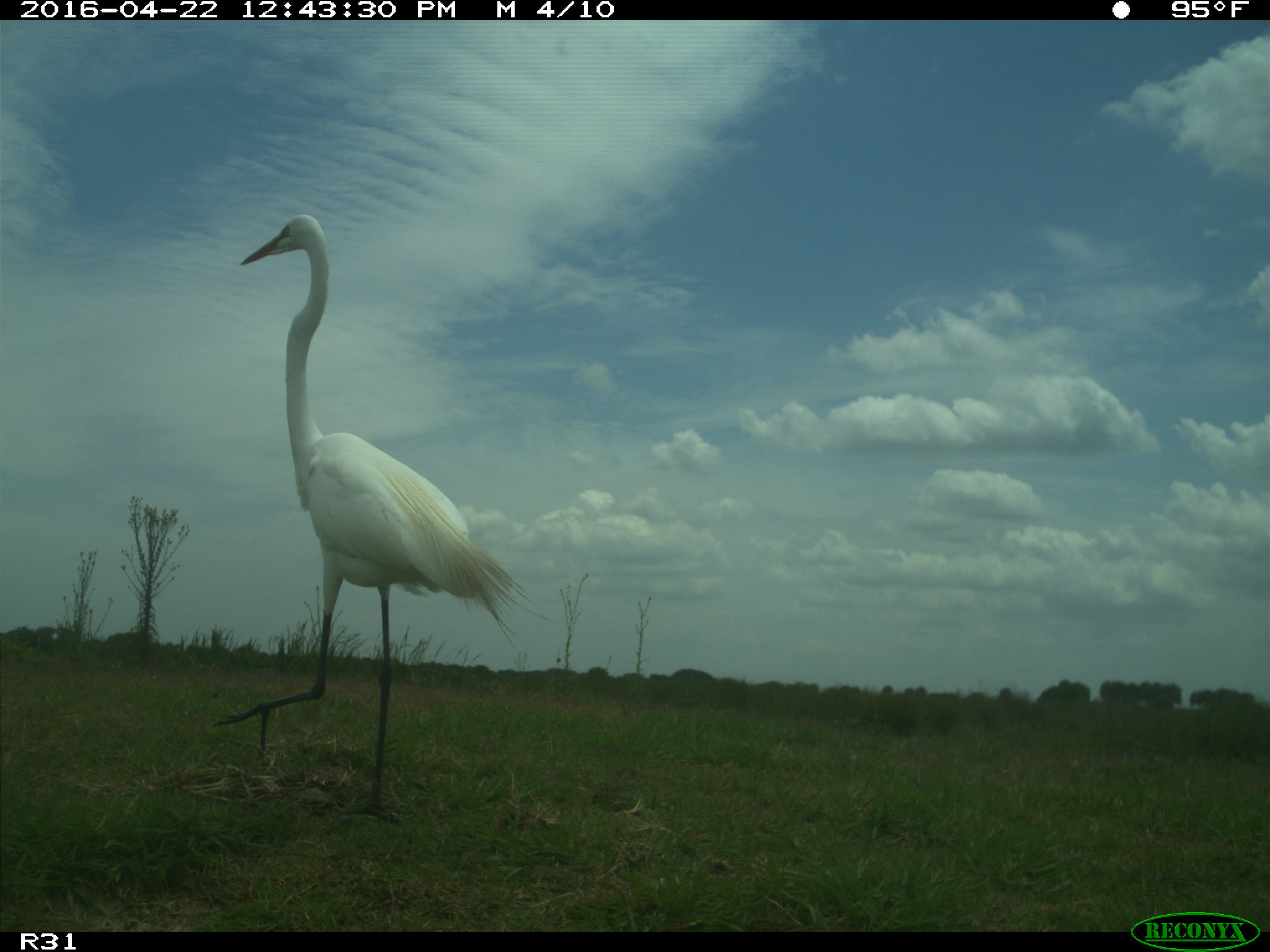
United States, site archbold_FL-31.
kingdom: Animalia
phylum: Chordata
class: Aves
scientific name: Aves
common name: birds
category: unidentified bird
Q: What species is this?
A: Unidentified bird (birds) (Aves).